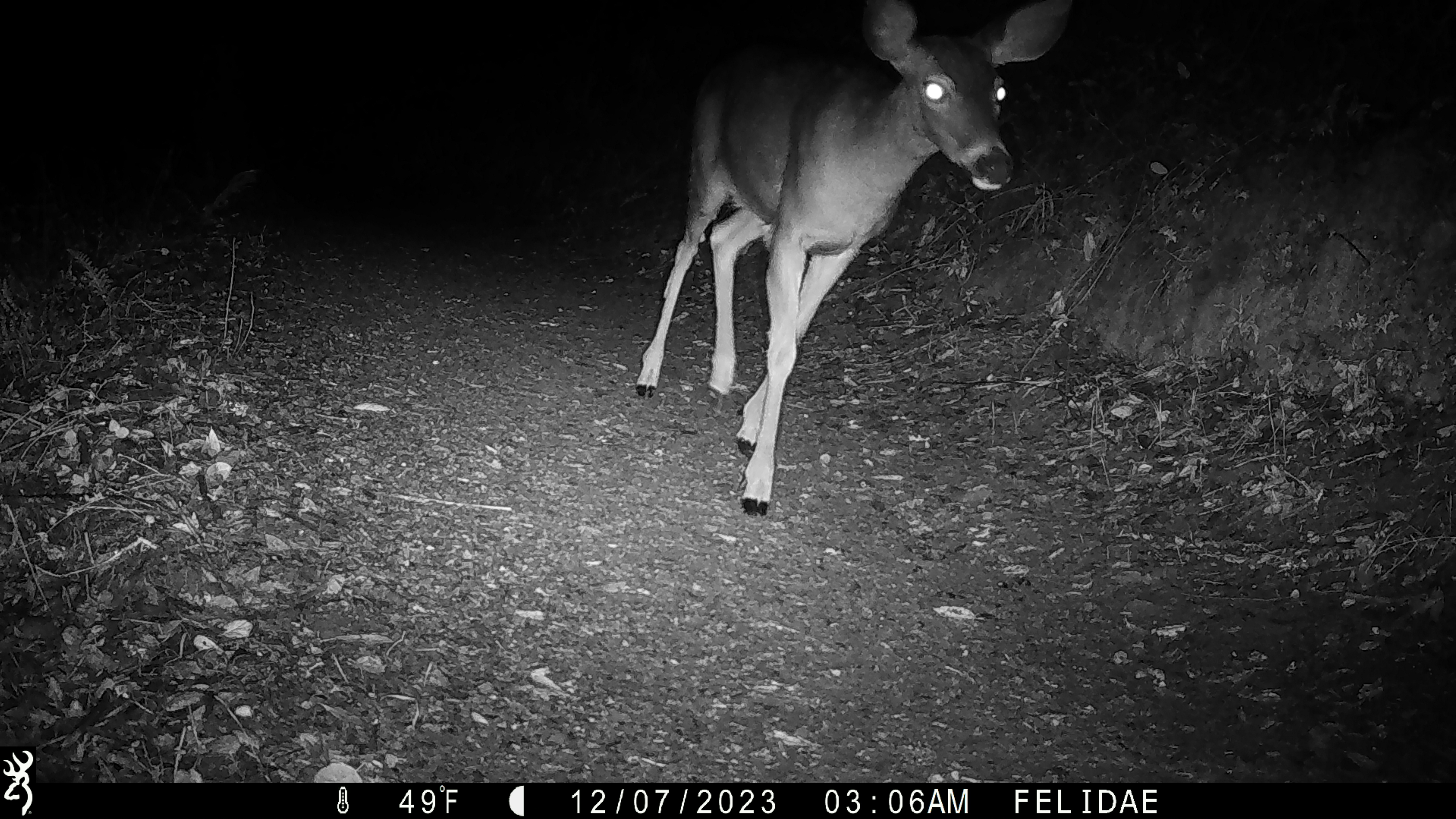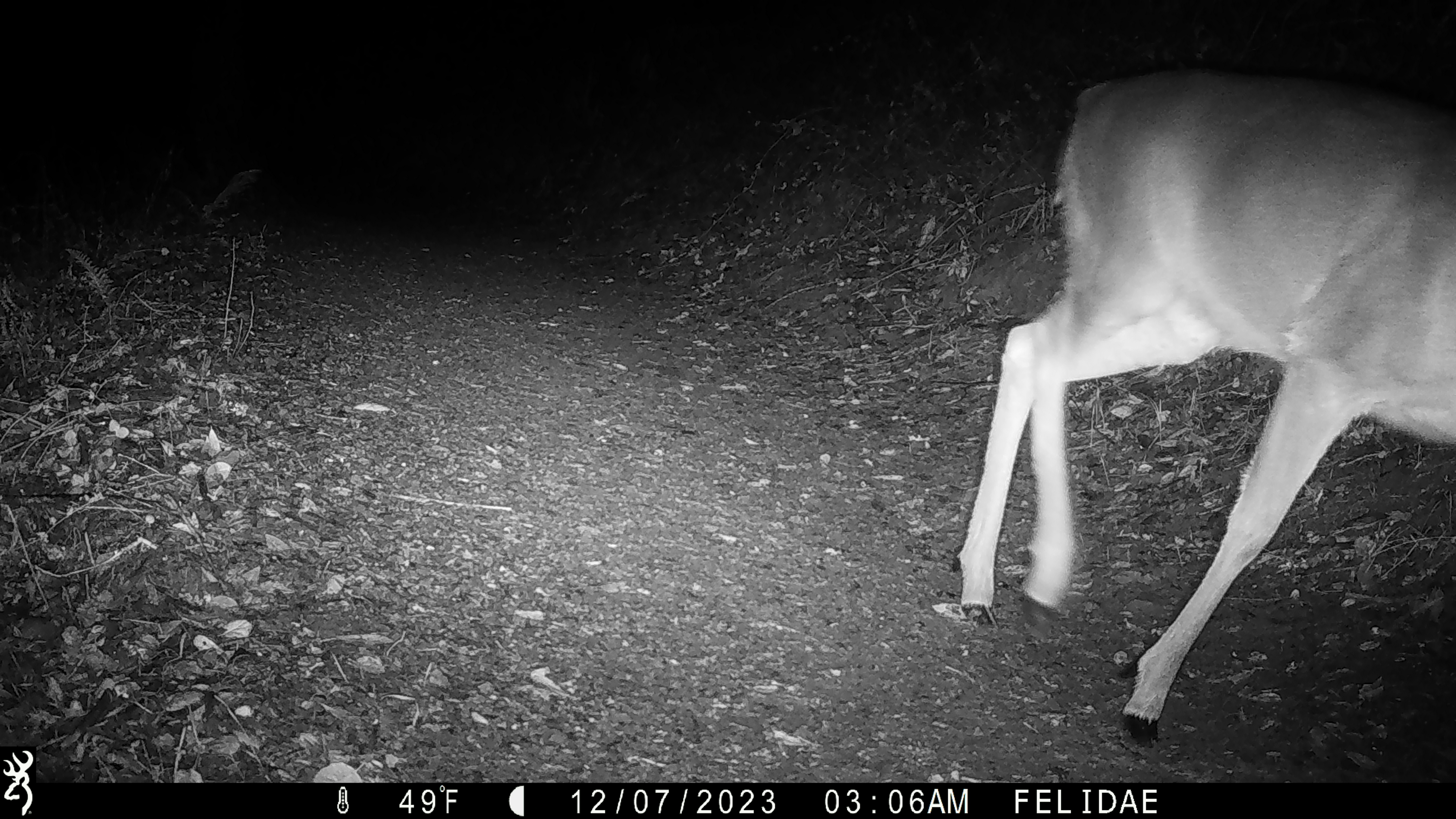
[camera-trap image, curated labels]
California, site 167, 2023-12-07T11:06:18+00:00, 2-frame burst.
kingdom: Animalia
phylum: Chordata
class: Mammalia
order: Artiodactyla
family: Cervidae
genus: Odocoileus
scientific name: Odocoileus hemionus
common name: mule deer